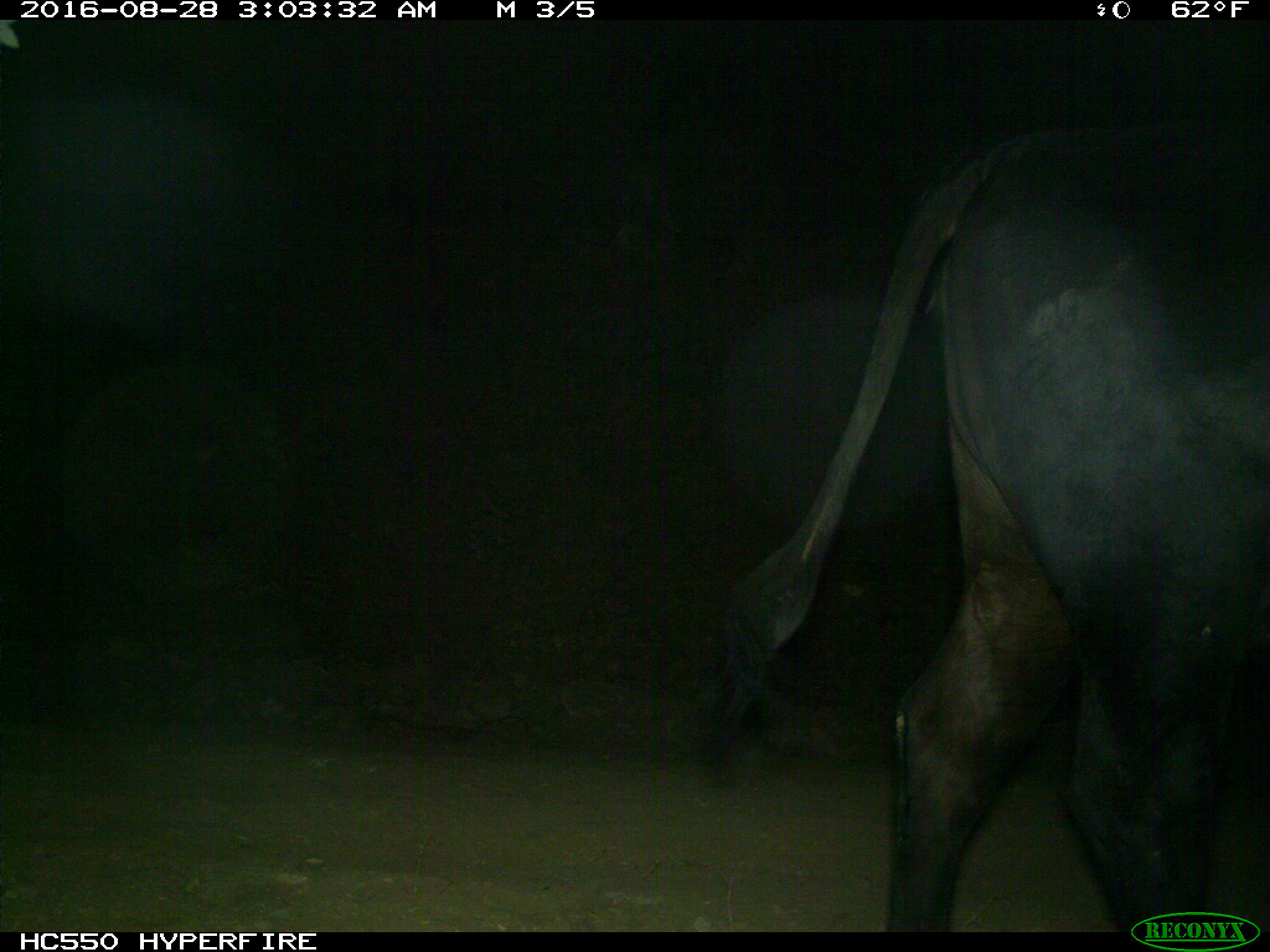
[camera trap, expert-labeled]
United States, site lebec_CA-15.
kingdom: Animalia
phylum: Chordata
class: Mammalia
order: Artiodactyla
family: Bovidae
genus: Bos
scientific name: Bos taurus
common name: domestic cow